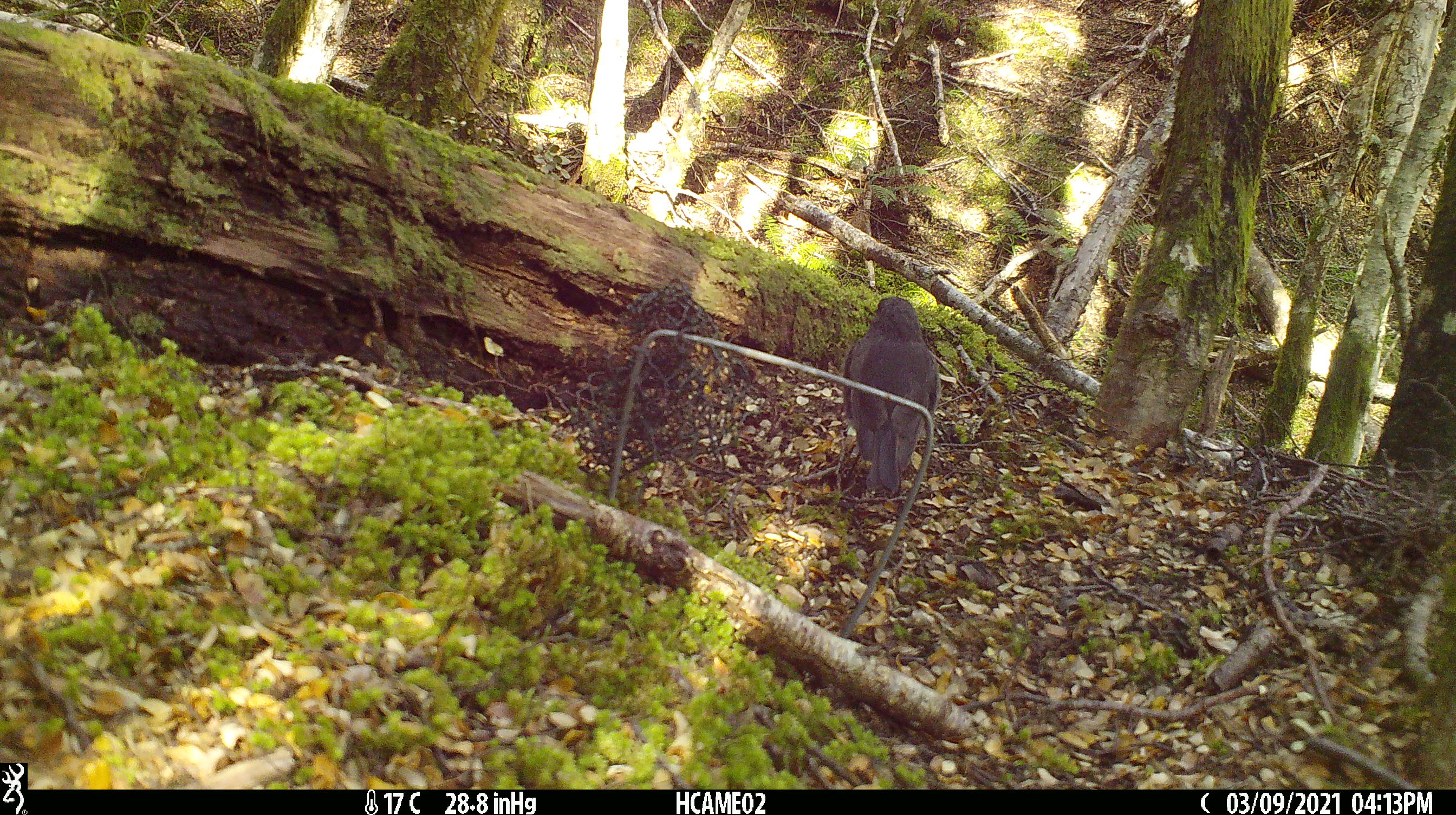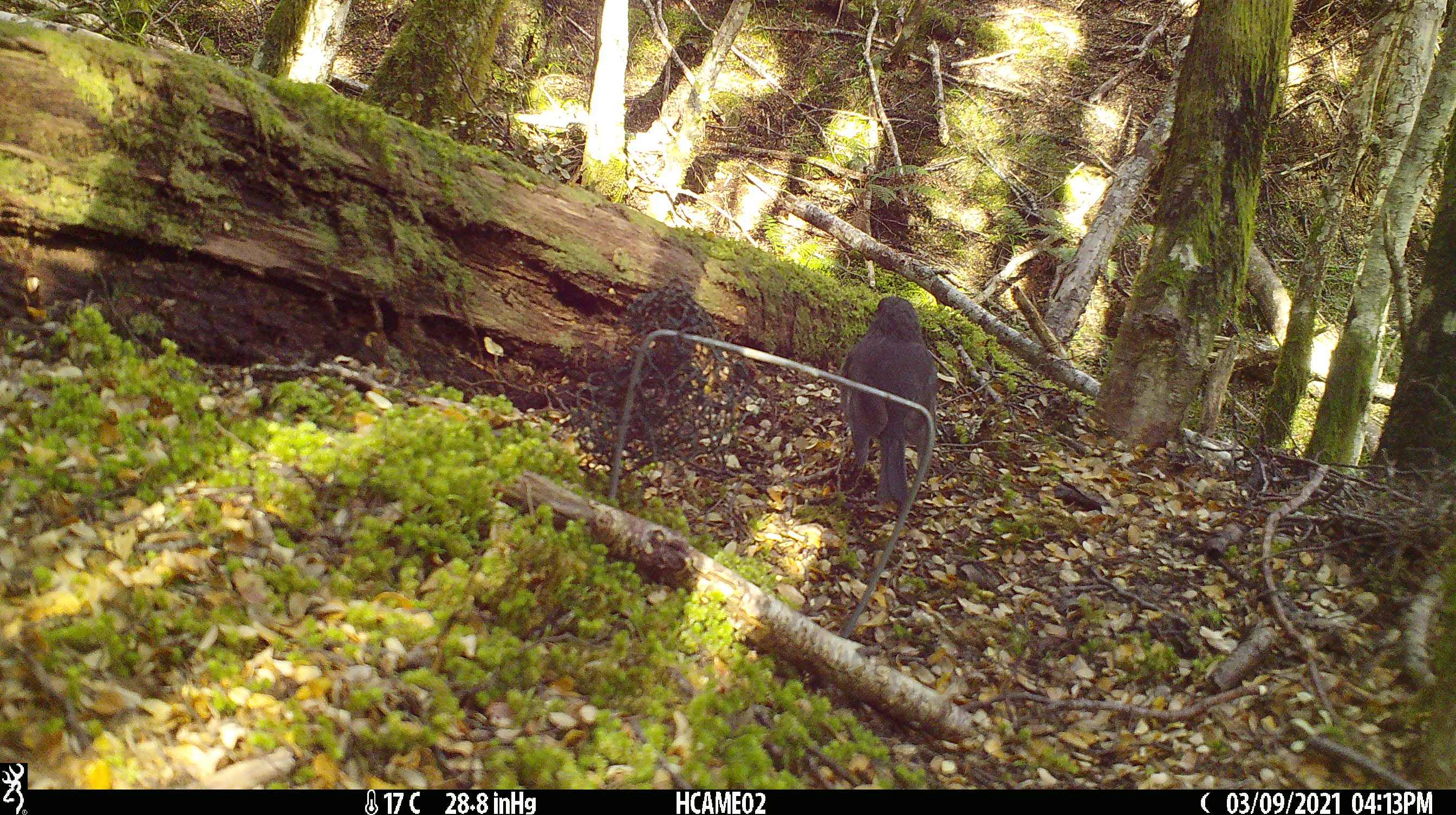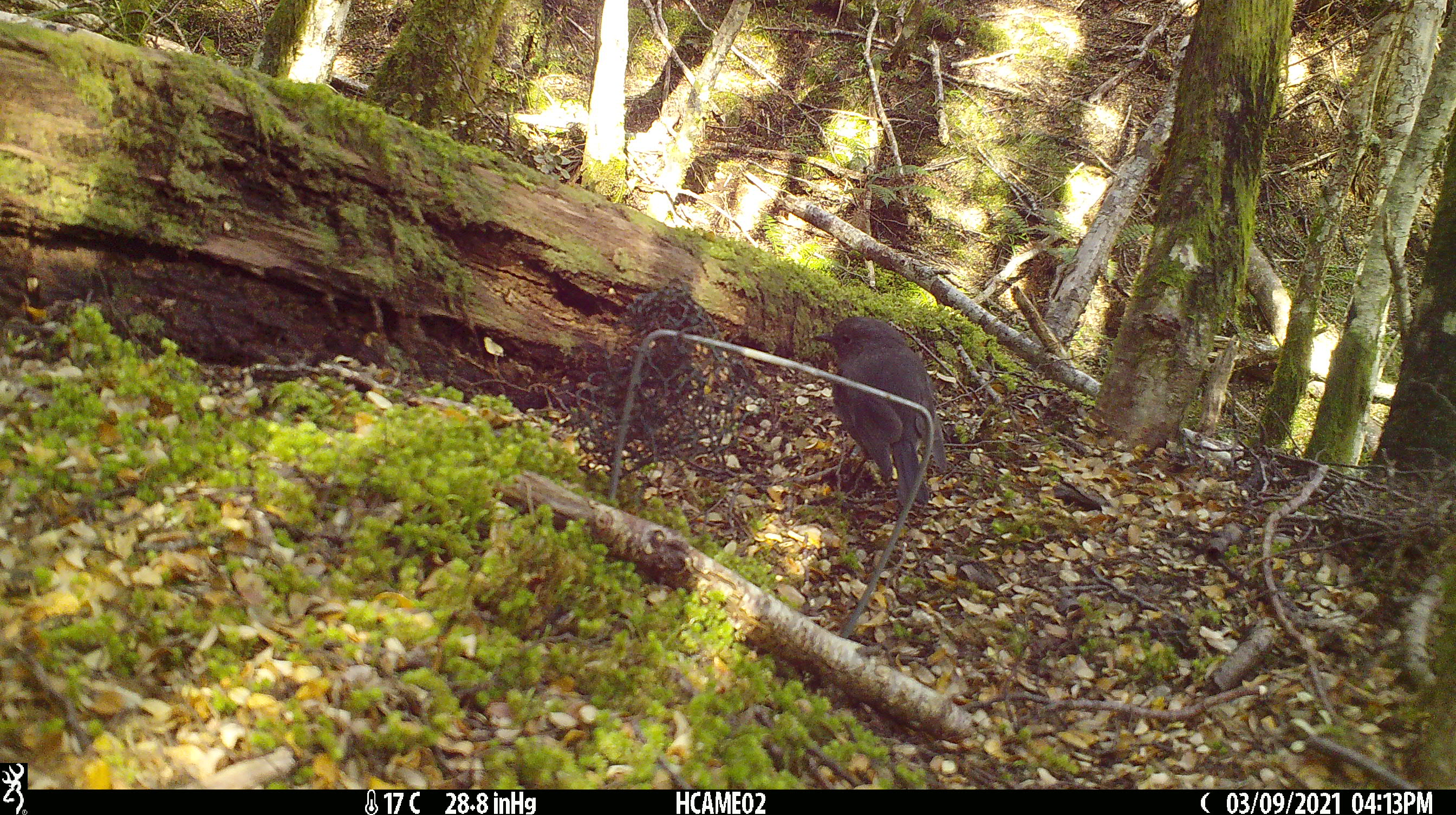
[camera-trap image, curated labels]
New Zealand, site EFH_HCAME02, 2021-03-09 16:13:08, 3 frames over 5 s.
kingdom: Animalia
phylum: Chordata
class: Aves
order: Passeriformes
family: Petroicidae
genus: Petroica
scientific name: Petroica australis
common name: new zealand robin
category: robin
Robin (new zealand robin) (Petroica australis).